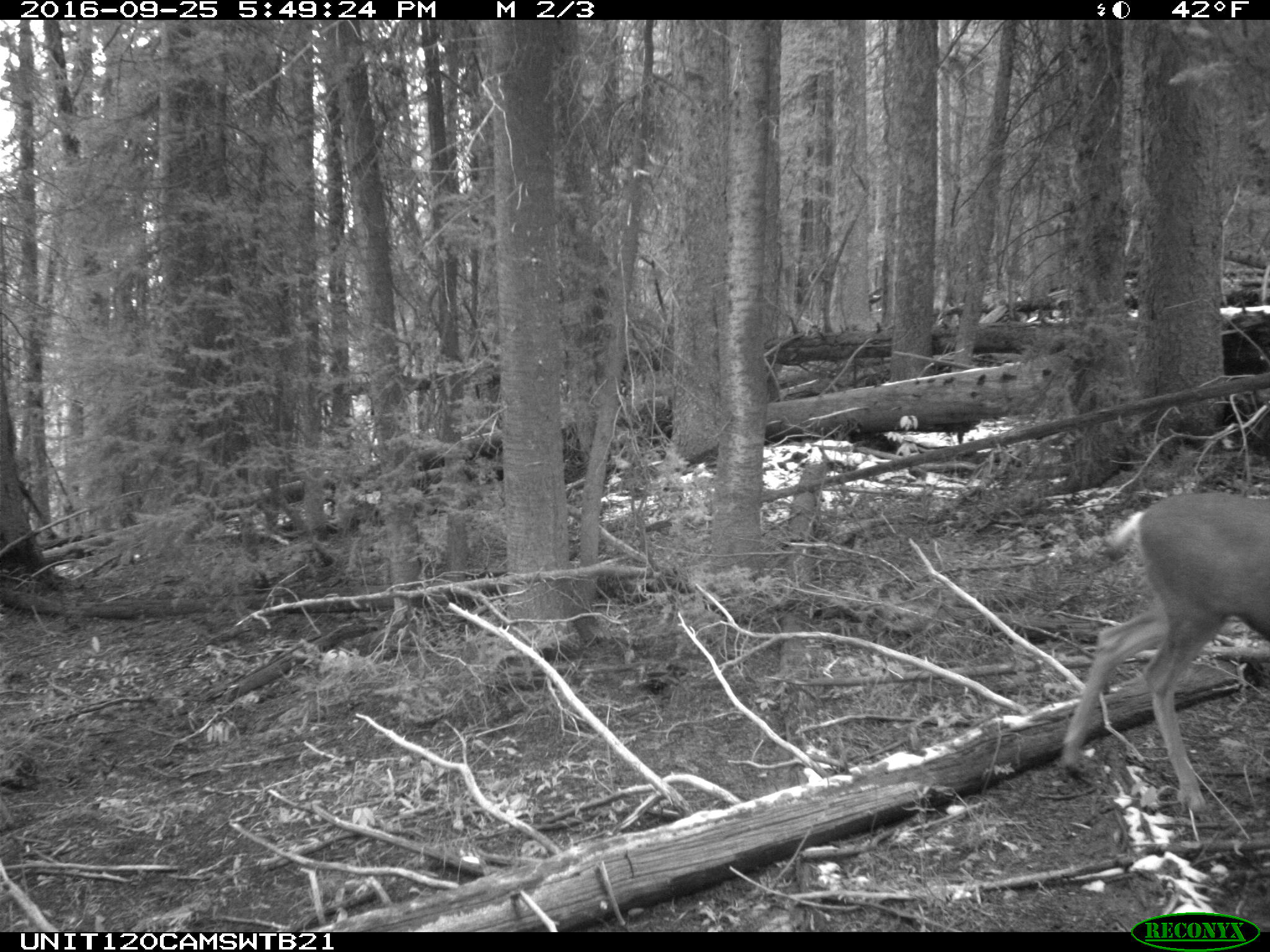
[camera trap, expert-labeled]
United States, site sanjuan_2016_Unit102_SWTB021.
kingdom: Animalia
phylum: Chordata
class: Mammalia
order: Artiodactyla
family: Cervidae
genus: Odocoileus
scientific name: Odocoileus hemionus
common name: mule deer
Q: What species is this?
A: Odocoileus hemionus (mule deer).